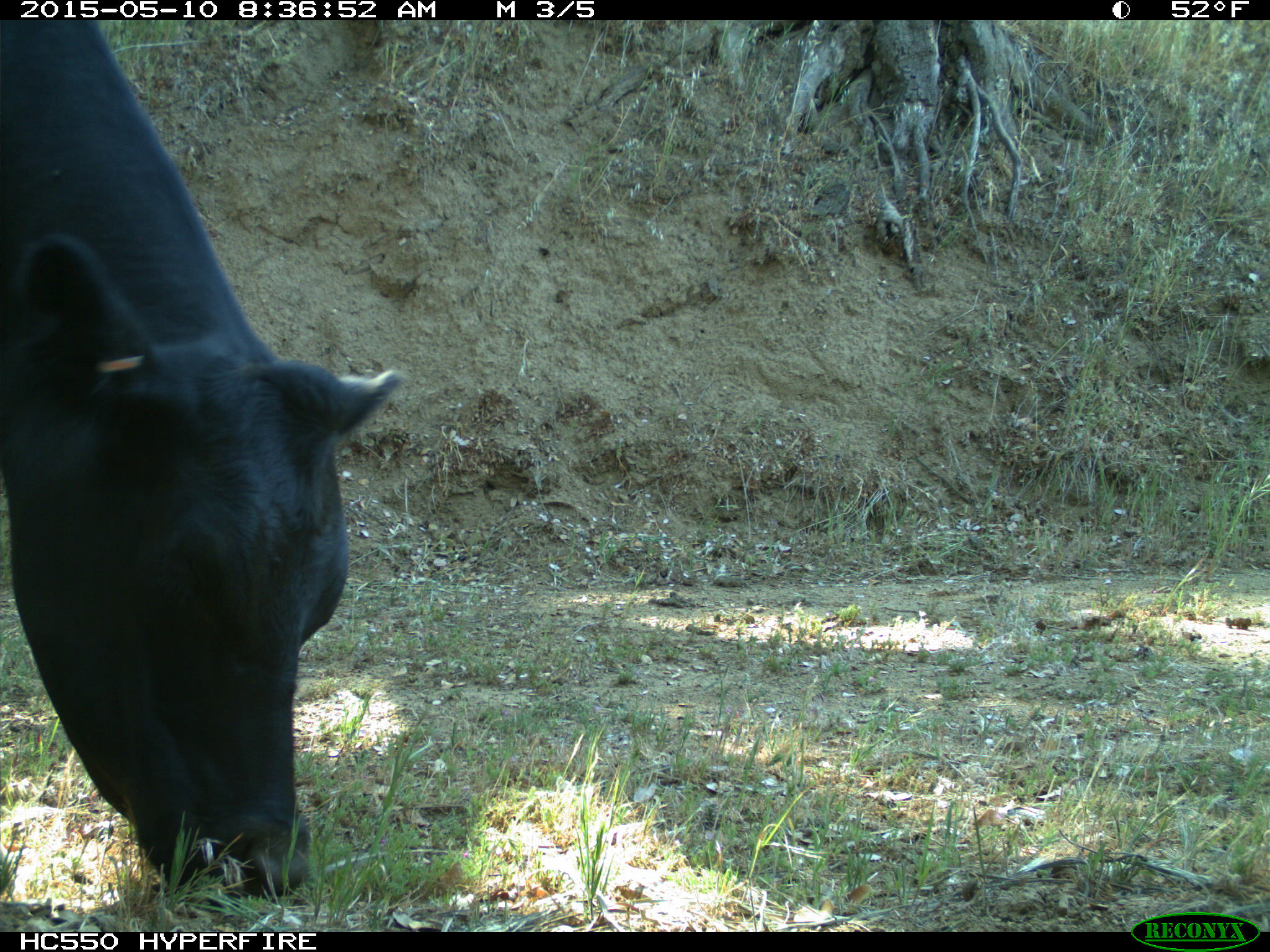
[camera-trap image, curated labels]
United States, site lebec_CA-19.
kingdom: Animalia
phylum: Chordata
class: Mammalia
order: Artiodactyla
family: Bovidae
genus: Bos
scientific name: Bos taurus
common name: domestic cow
Bos taurus (domestic cow).